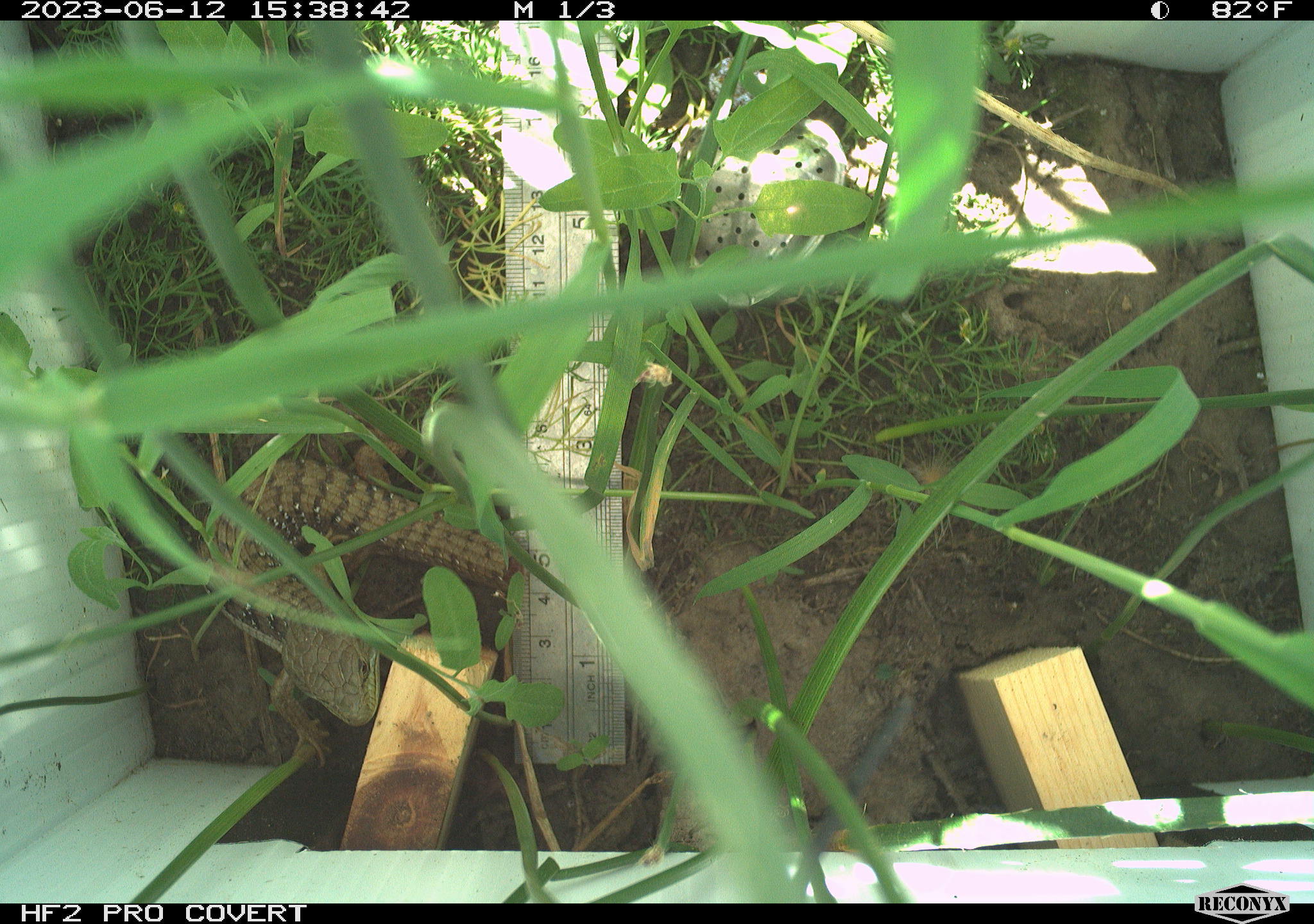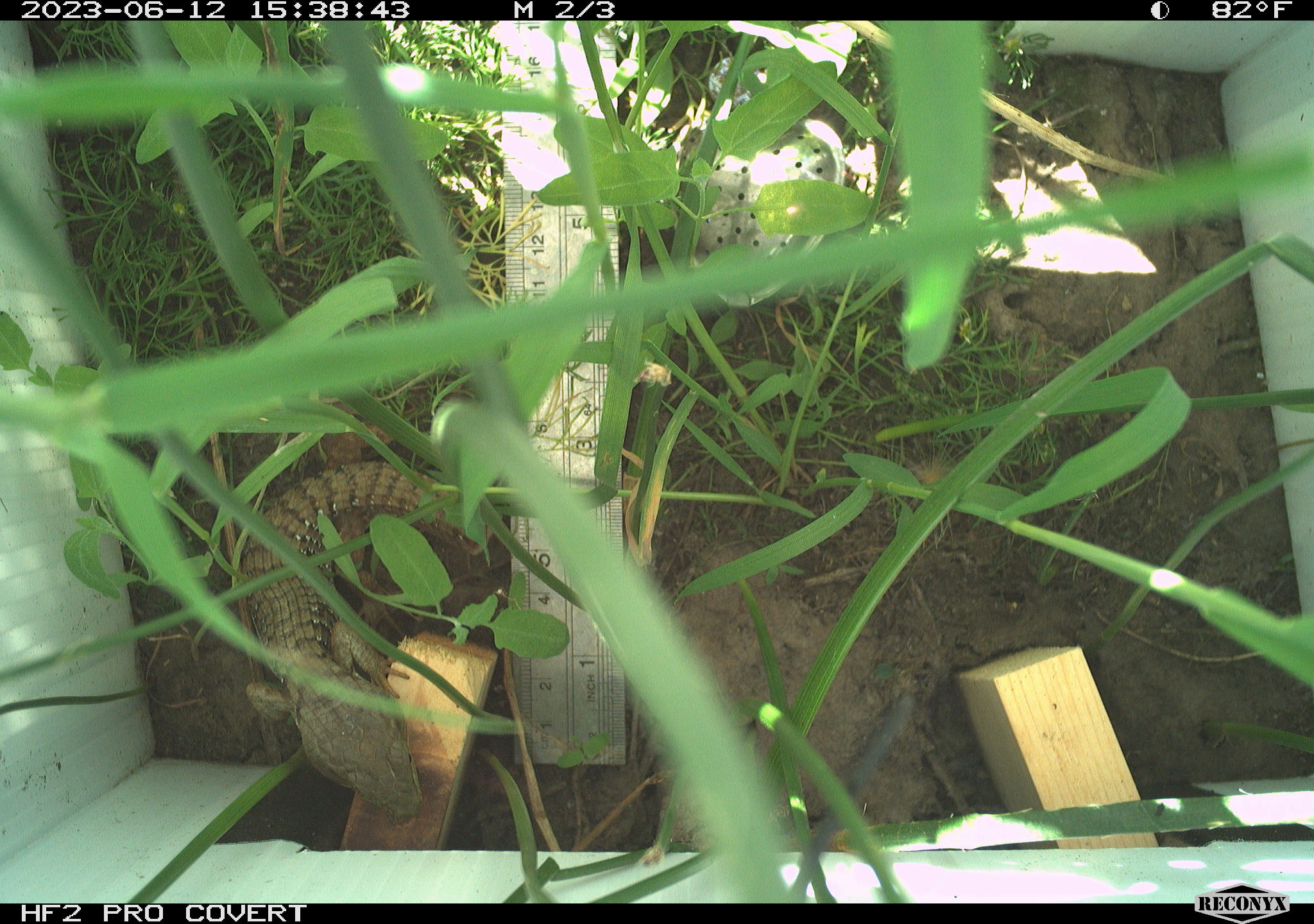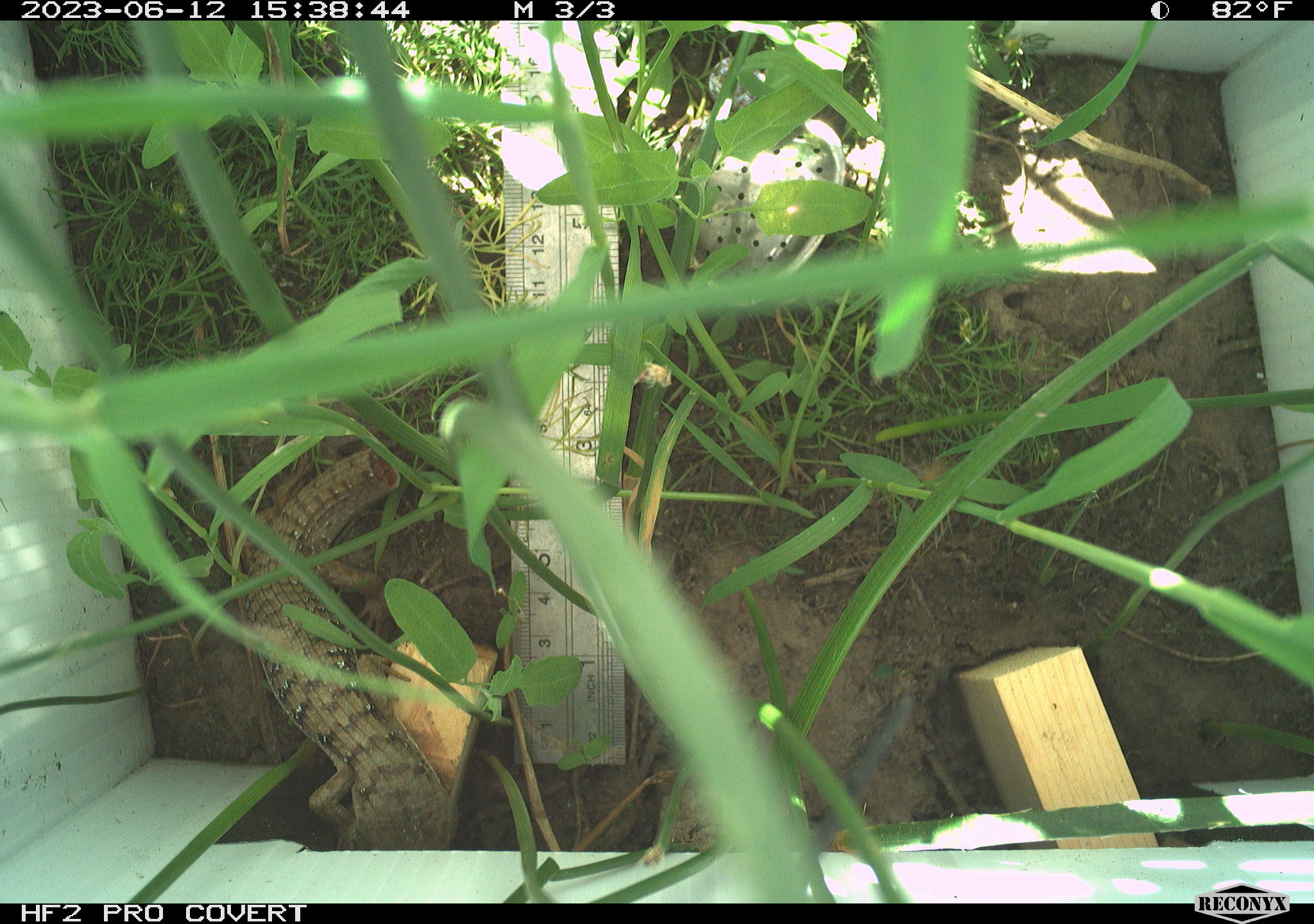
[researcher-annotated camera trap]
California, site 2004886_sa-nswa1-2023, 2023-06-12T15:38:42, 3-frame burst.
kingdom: Animalia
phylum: Chordata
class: Reptilia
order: Squamata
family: Anguidae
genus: Elgaria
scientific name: Elgaria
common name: alligator lizards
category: elgaria species